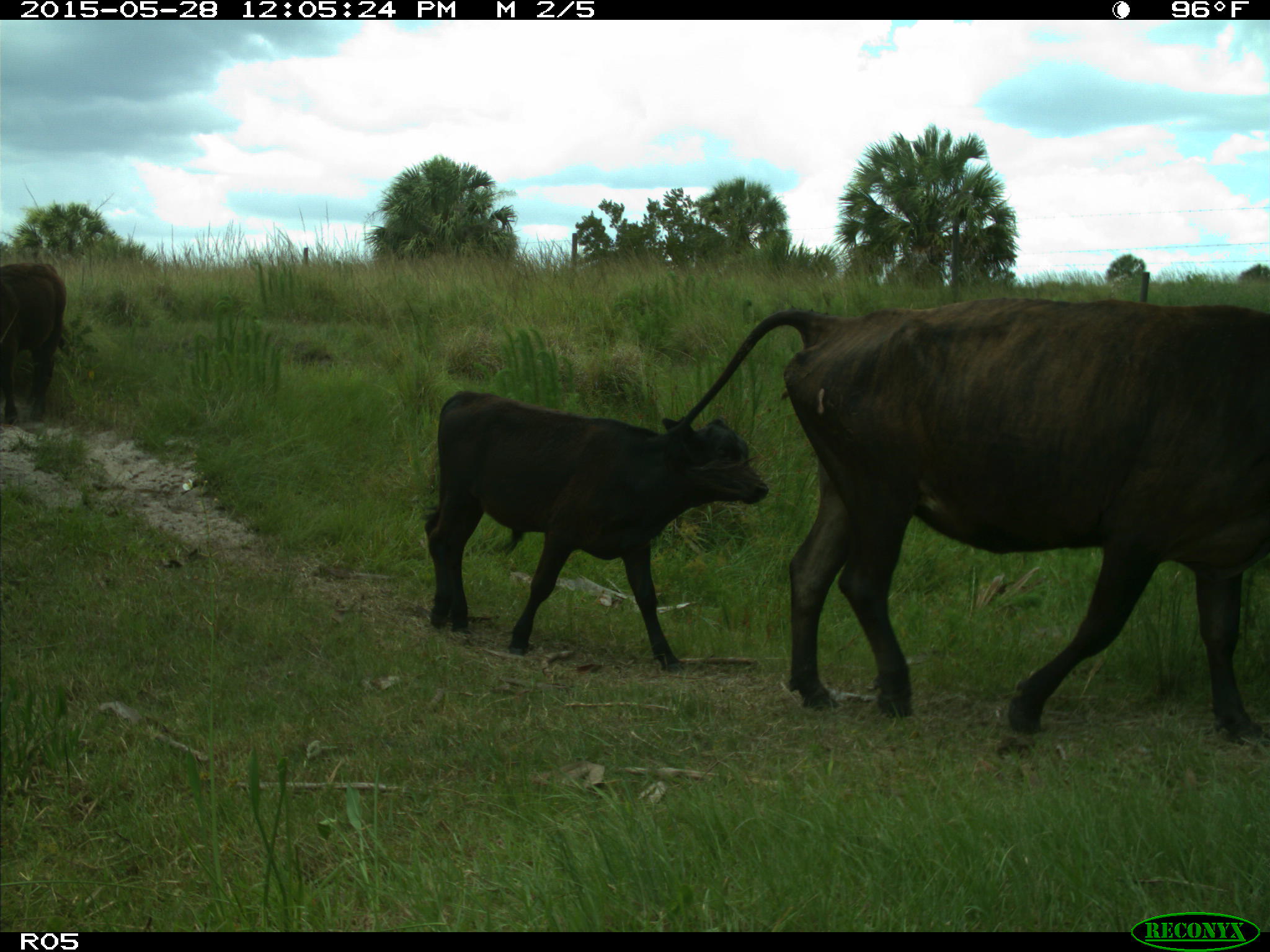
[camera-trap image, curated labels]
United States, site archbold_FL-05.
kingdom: Animalia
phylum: Chordata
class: Mammalia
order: Artiodactyla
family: Bovidae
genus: Bos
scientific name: Bos taurus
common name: domestic cow